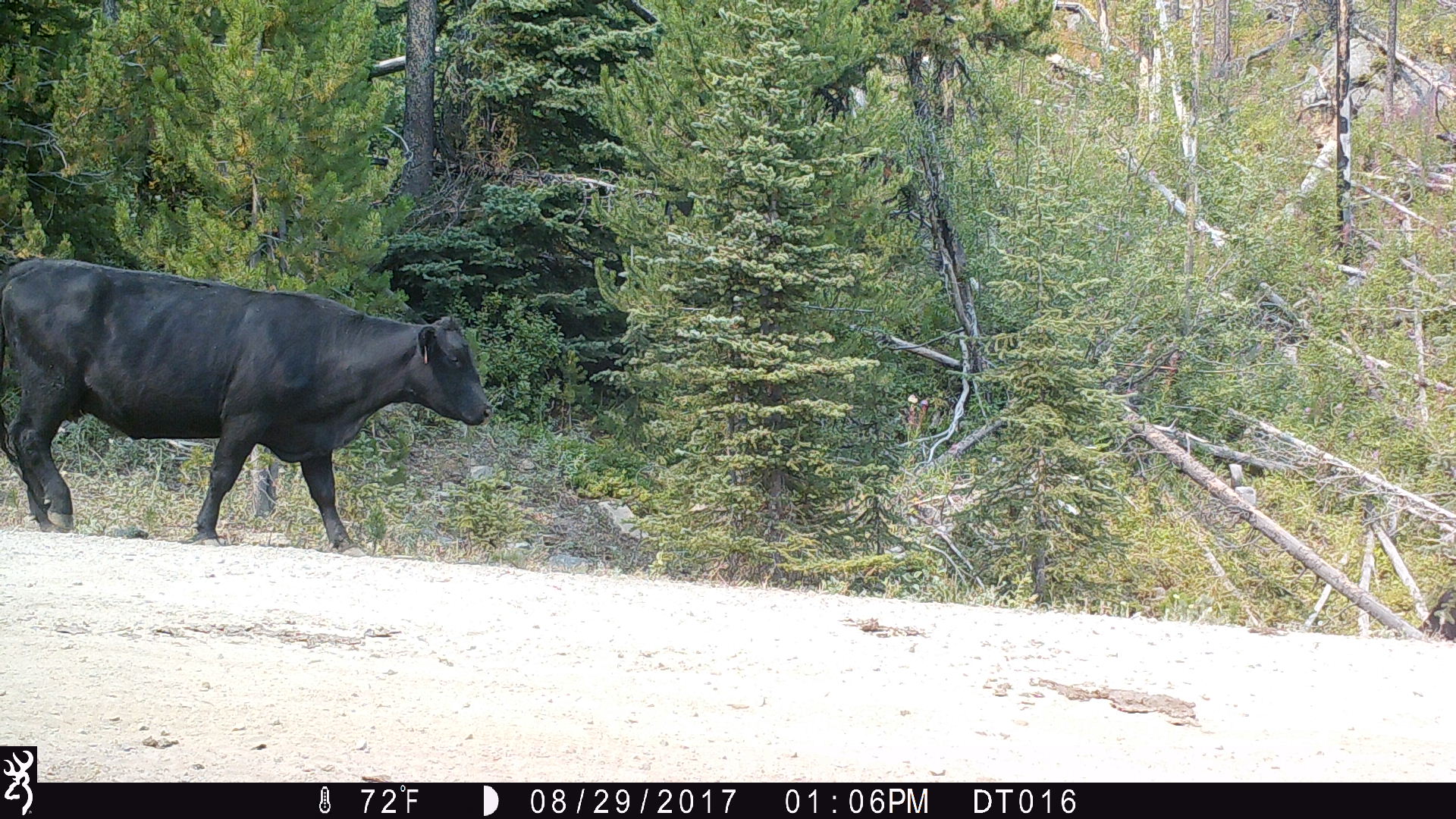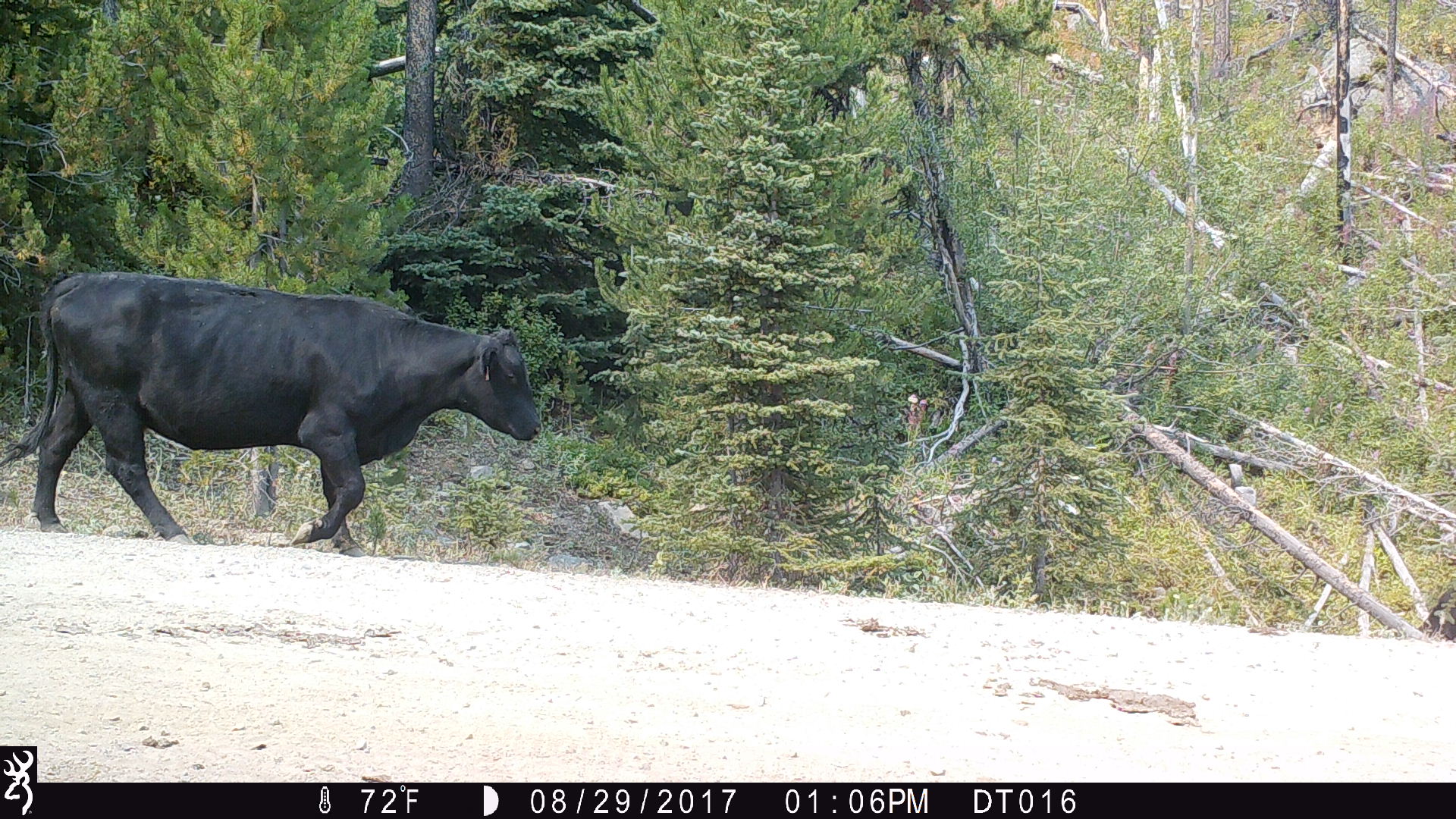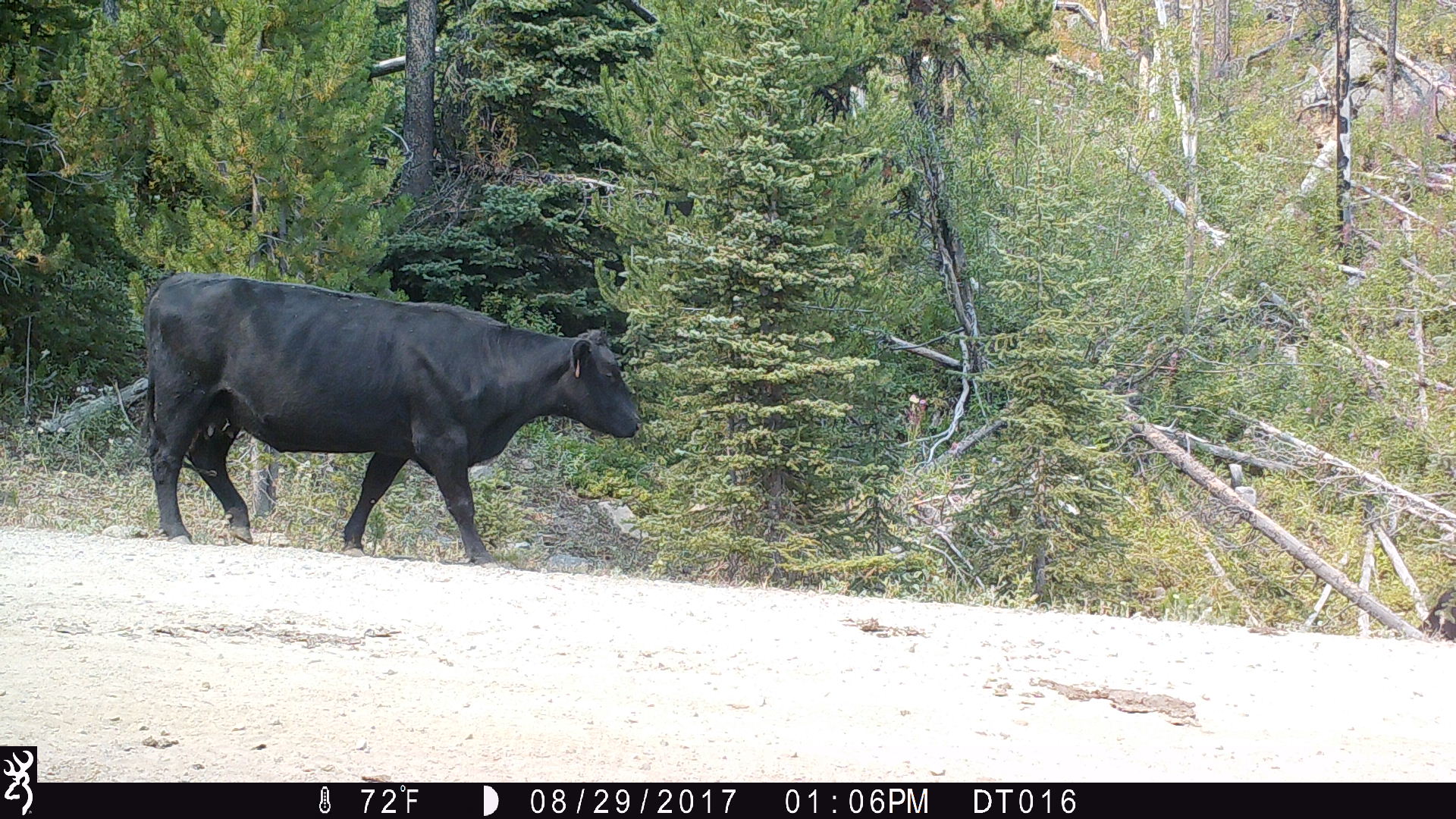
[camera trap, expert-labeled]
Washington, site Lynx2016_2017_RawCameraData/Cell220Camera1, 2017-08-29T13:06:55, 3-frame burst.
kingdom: Animalia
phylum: Chordata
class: Mammalia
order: Artiodactyla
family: Bovidae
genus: Bos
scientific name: Bos taurus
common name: domestic cattle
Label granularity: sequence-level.